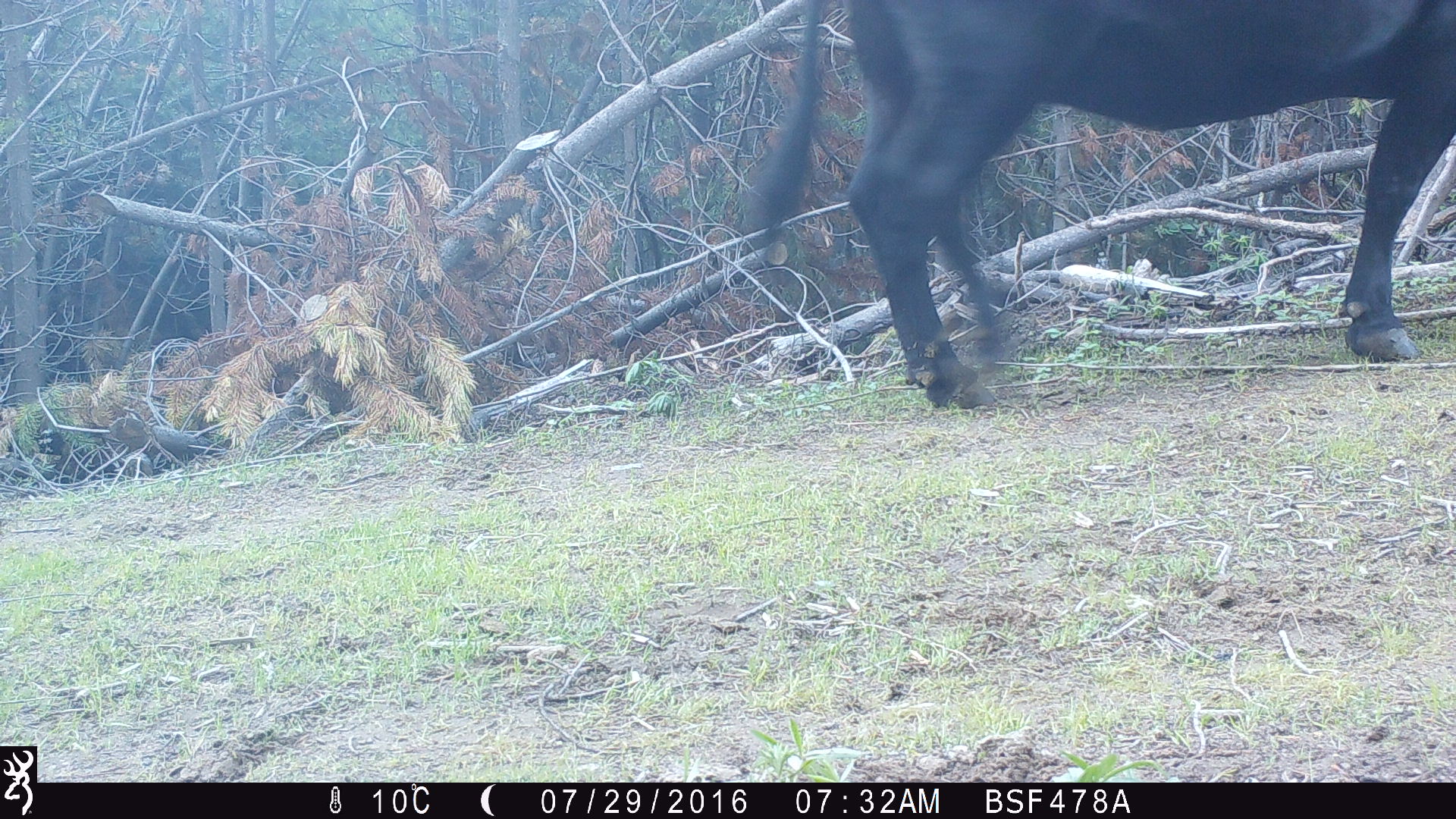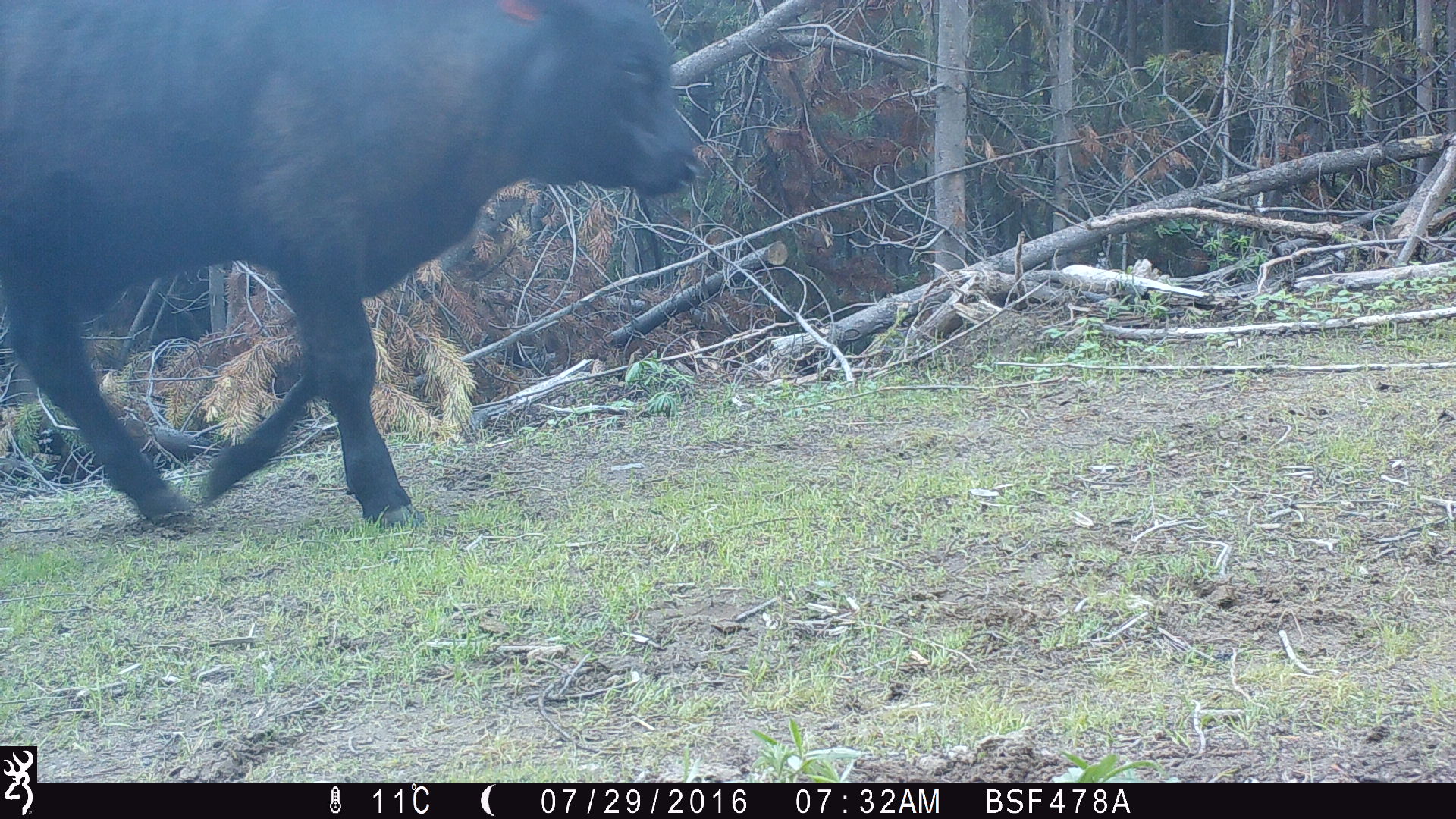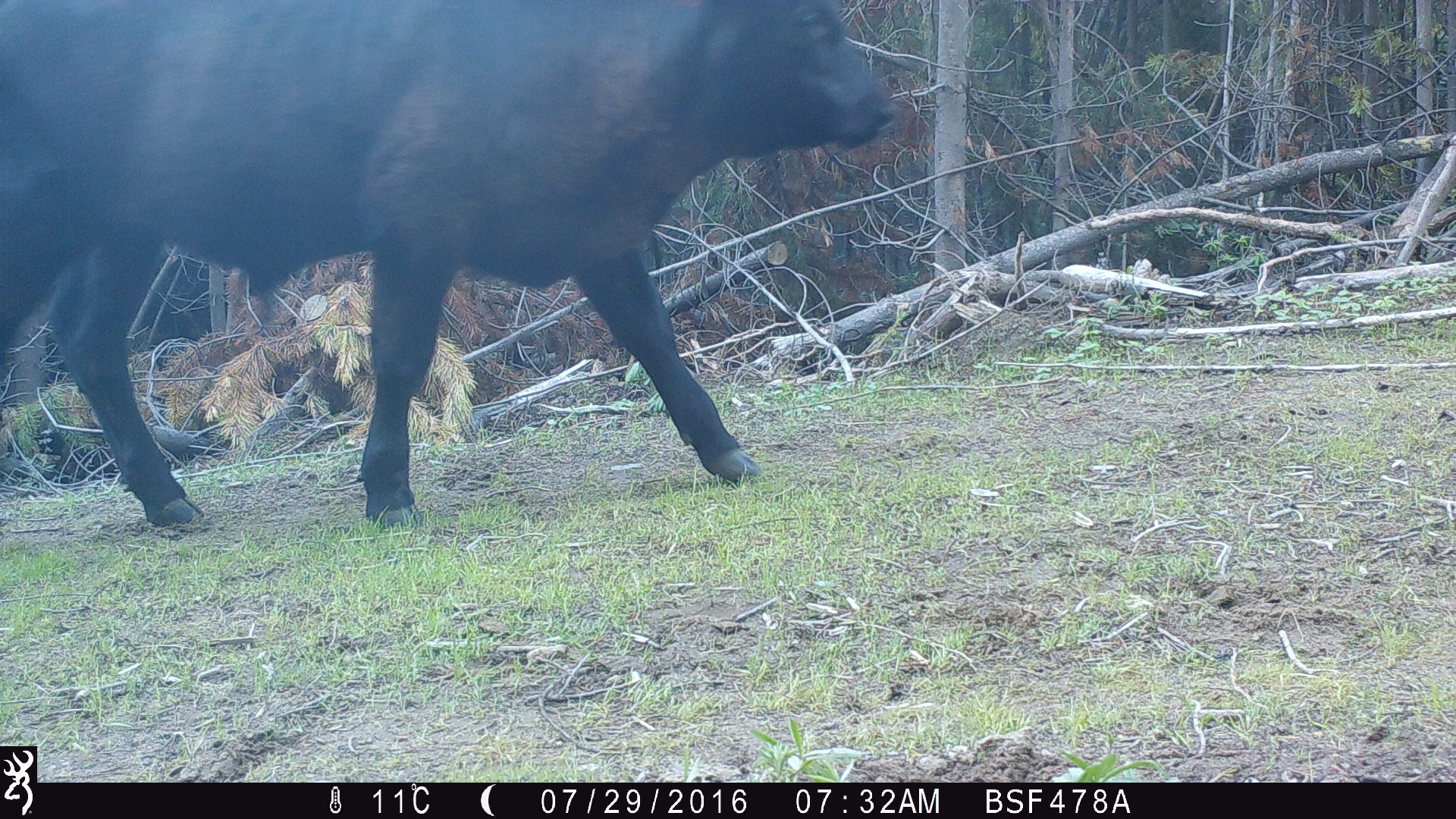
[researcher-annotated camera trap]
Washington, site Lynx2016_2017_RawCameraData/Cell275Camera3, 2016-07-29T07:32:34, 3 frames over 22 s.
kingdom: Animalia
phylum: Chordata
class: Mammalia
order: Artiodactyla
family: Bovidae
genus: Bos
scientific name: Bos taurus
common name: domestic cattle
Domestic cattle (Bos taurus). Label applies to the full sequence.